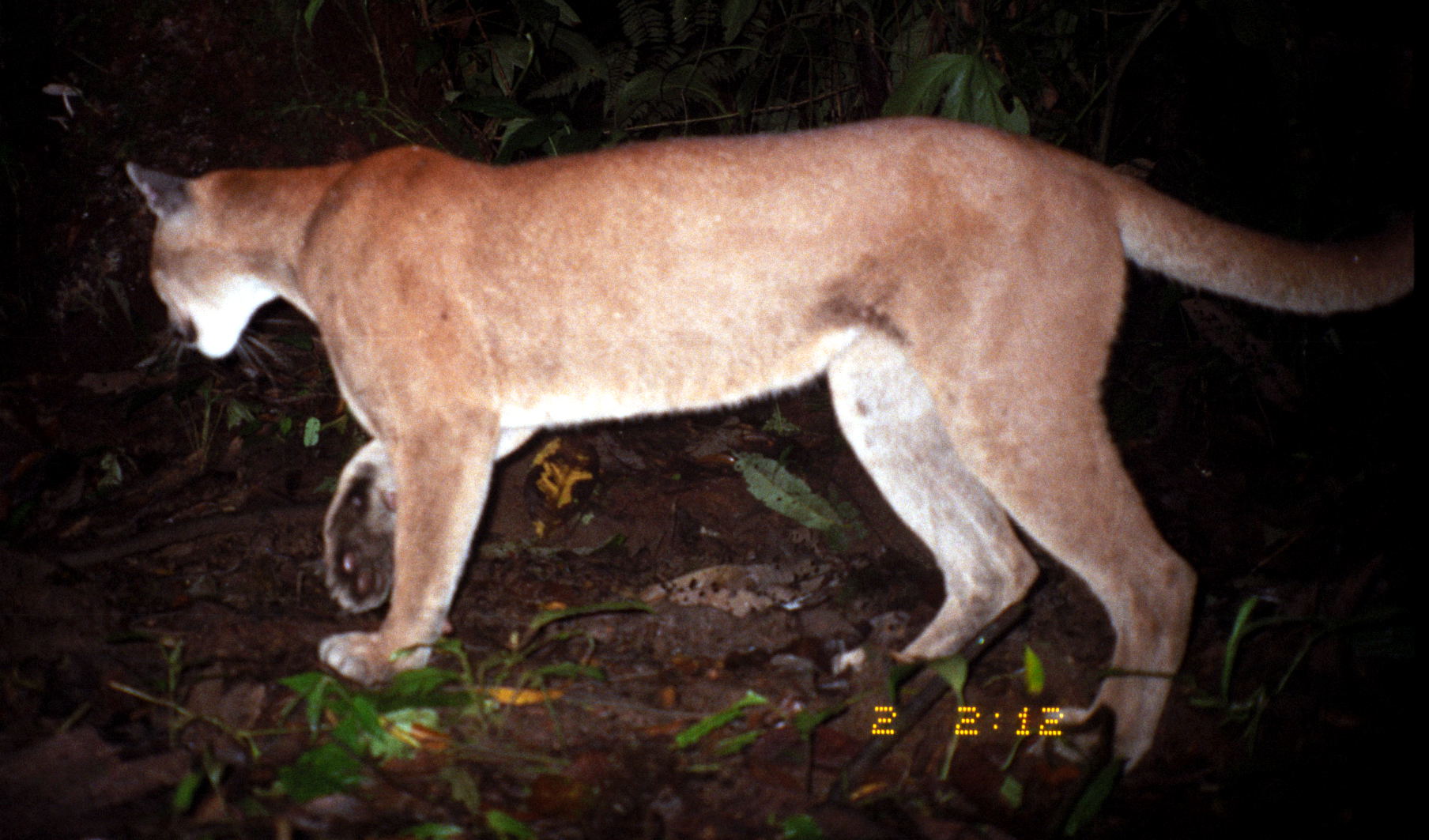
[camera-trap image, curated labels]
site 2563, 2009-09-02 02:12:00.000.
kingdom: Animalia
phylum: Chordata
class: Mammalia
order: Carnivora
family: Felidae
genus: Puma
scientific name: Puma concolor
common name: mountain lion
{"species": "Puma concolor (mountain lion)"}